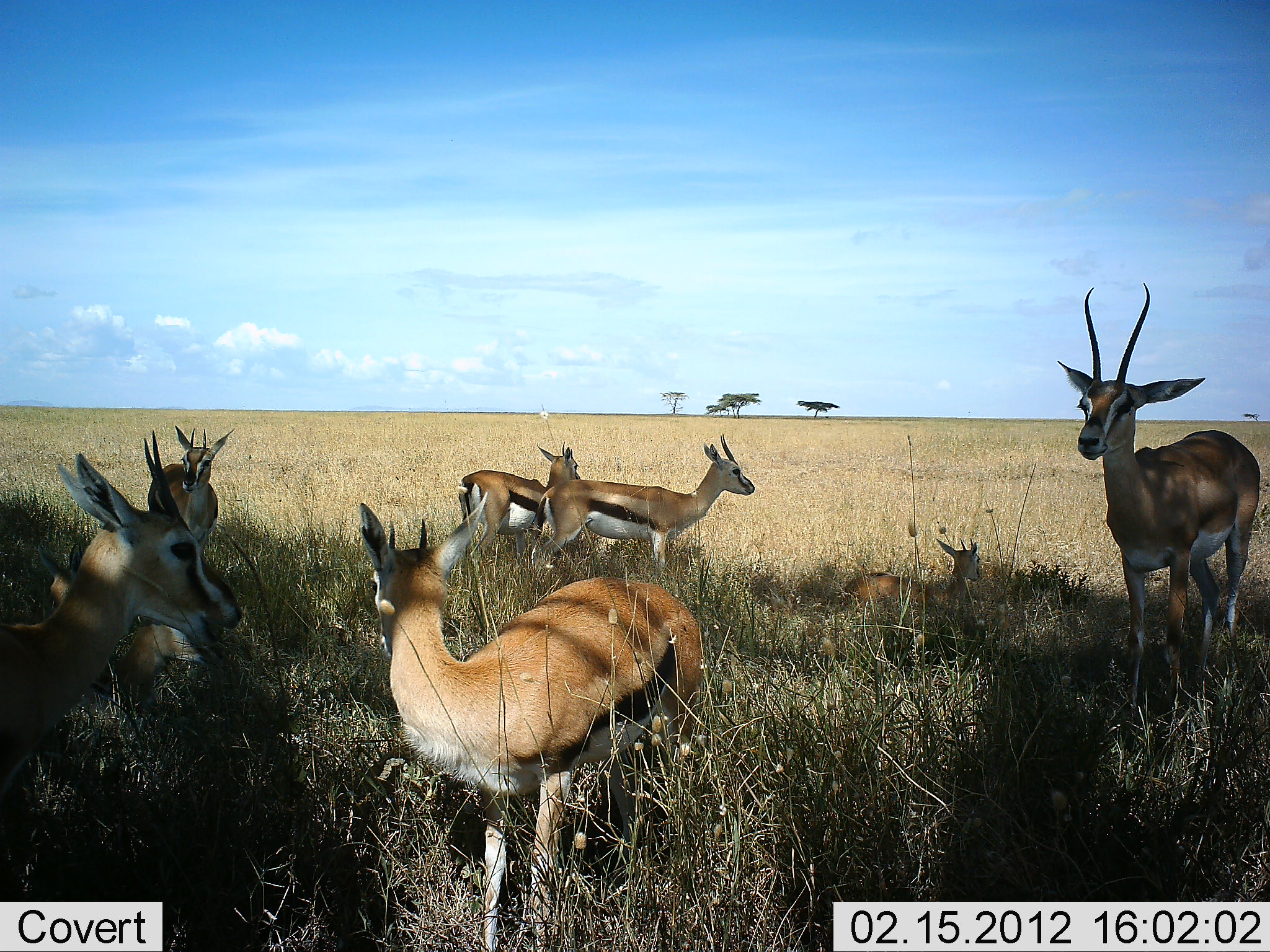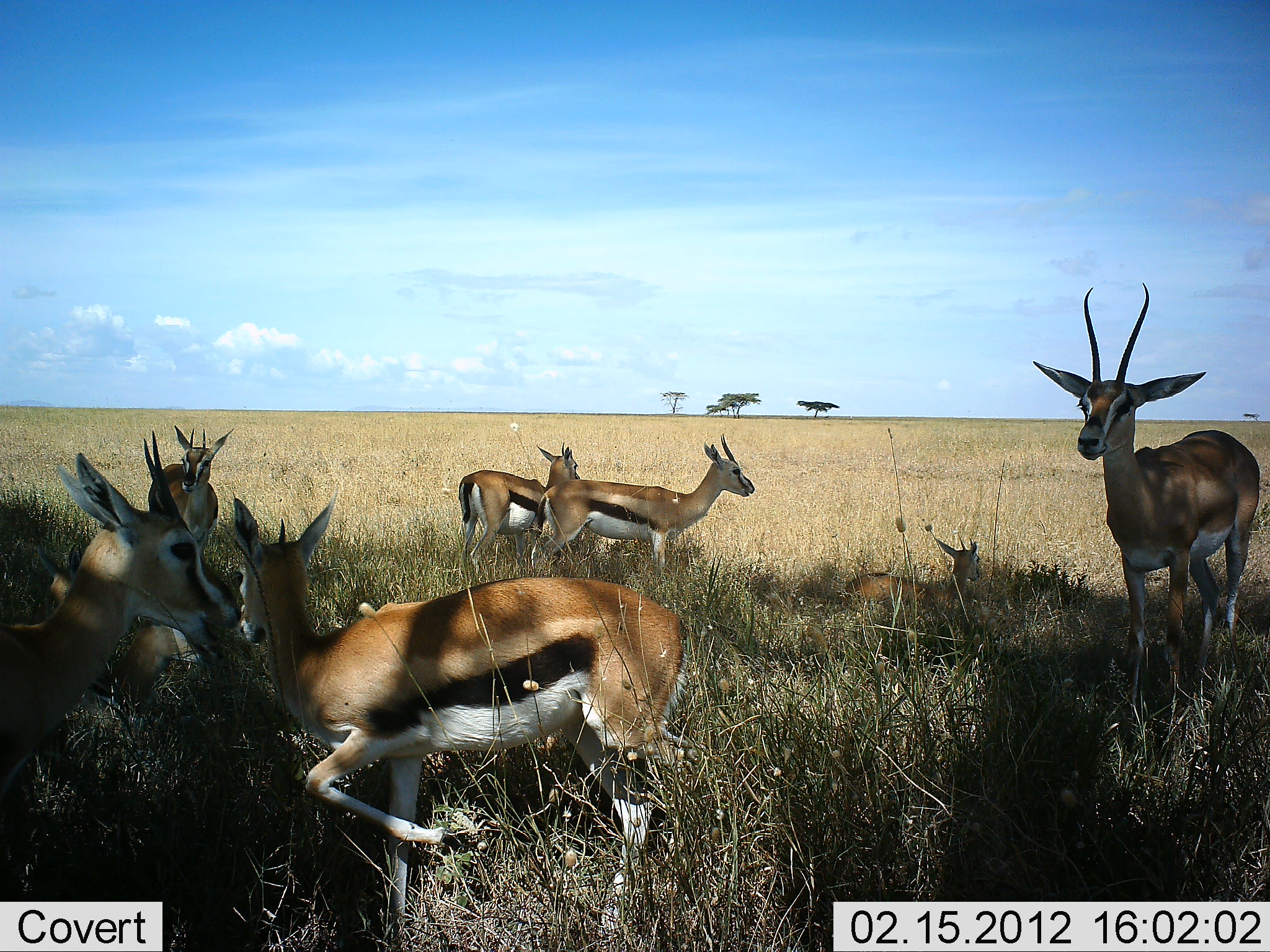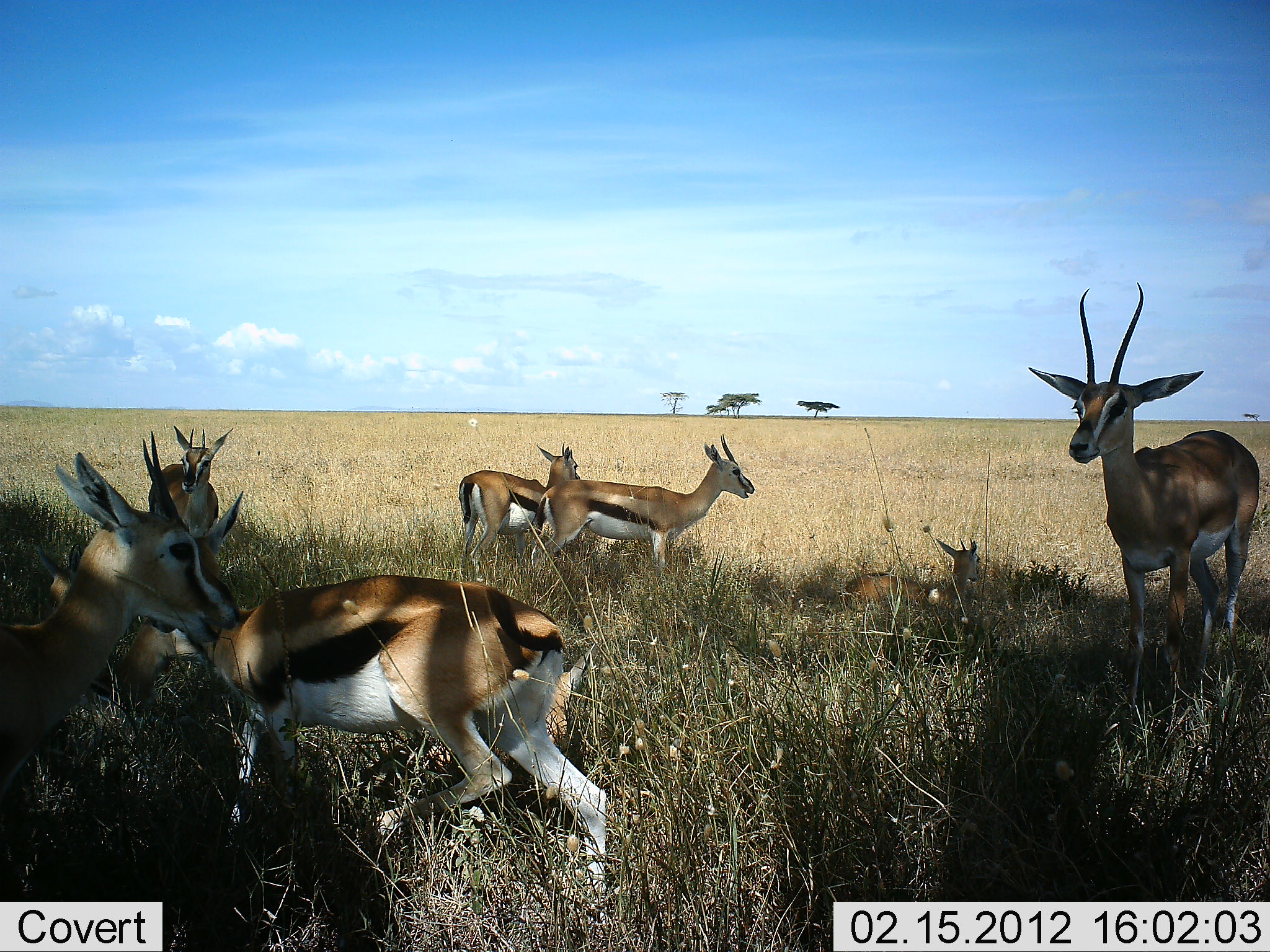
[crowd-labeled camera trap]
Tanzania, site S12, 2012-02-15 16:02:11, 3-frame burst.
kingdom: Animalia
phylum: Chordata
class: Mammalia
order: Artiodactyla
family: Bovidae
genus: Eudorcas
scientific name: Eudorcas thomsonii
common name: thomson's gazelle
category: gazellethomsons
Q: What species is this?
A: Gazellethomsons (thomson's gazelle) (Eudorcas thomsonii).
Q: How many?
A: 8.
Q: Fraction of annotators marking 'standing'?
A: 84%.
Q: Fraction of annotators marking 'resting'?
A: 87%.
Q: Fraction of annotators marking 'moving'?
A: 55%.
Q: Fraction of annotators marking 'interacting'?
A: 10%.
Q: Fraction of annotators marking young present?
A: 32%.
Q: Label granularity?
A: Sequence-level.